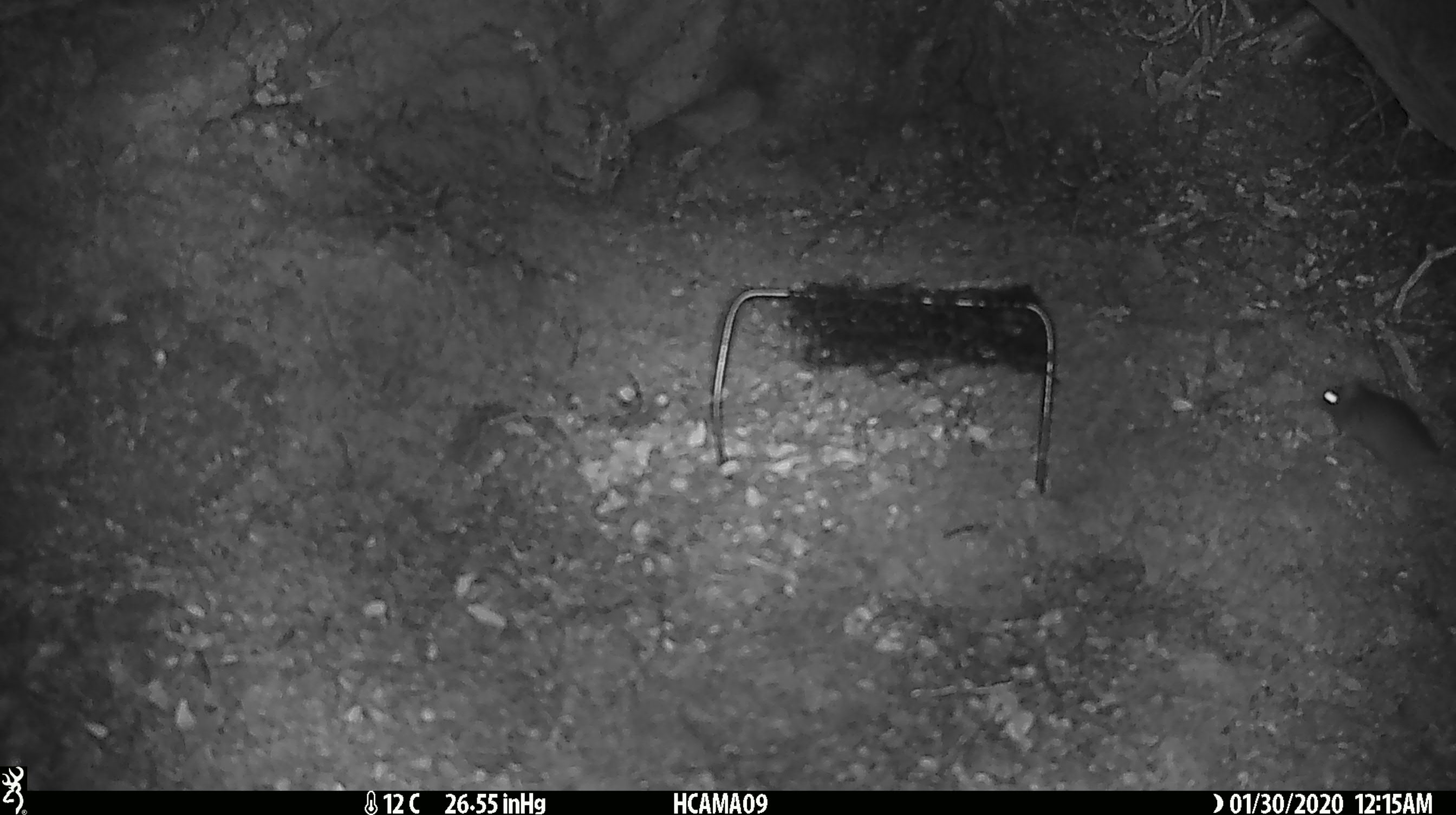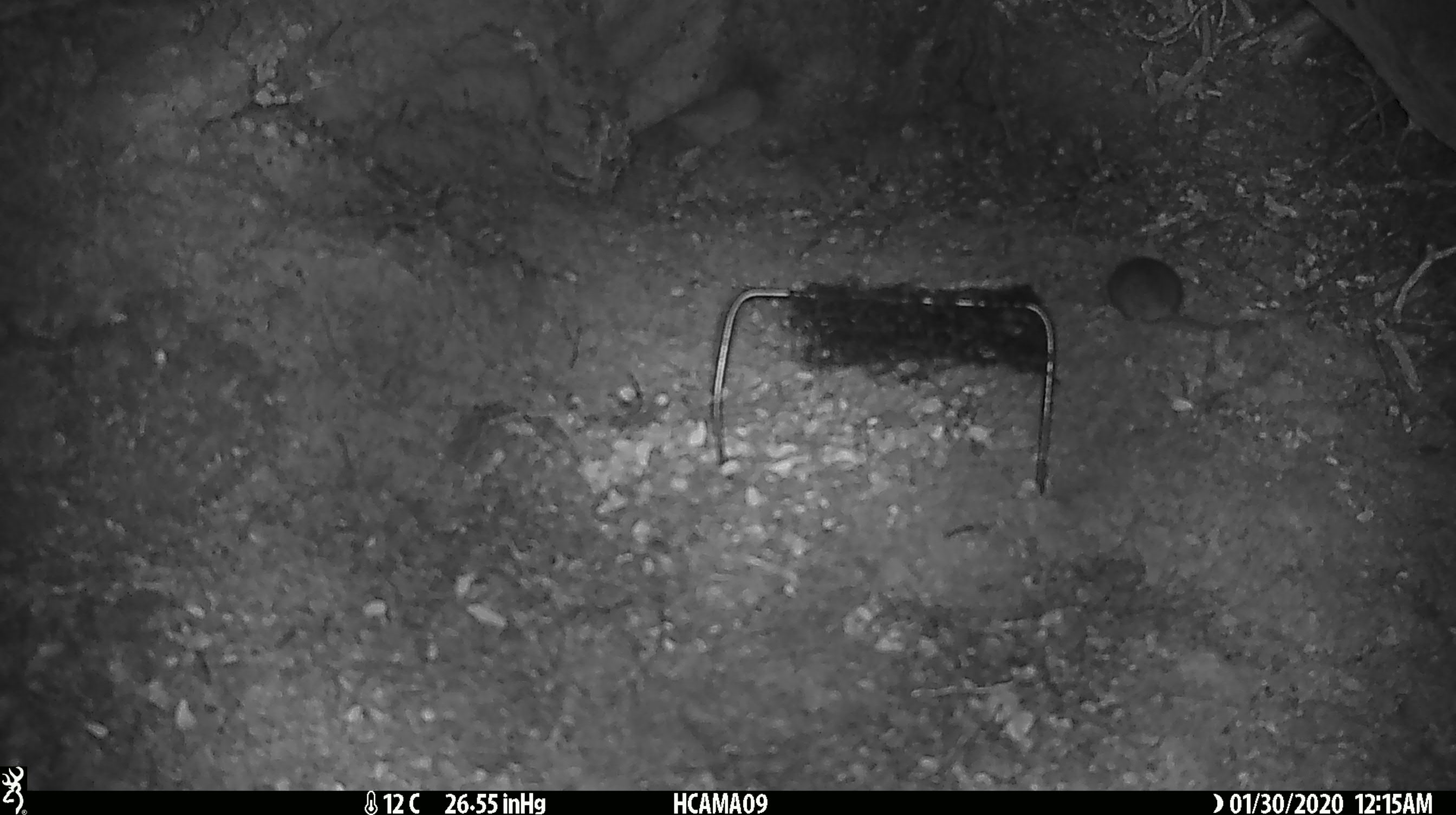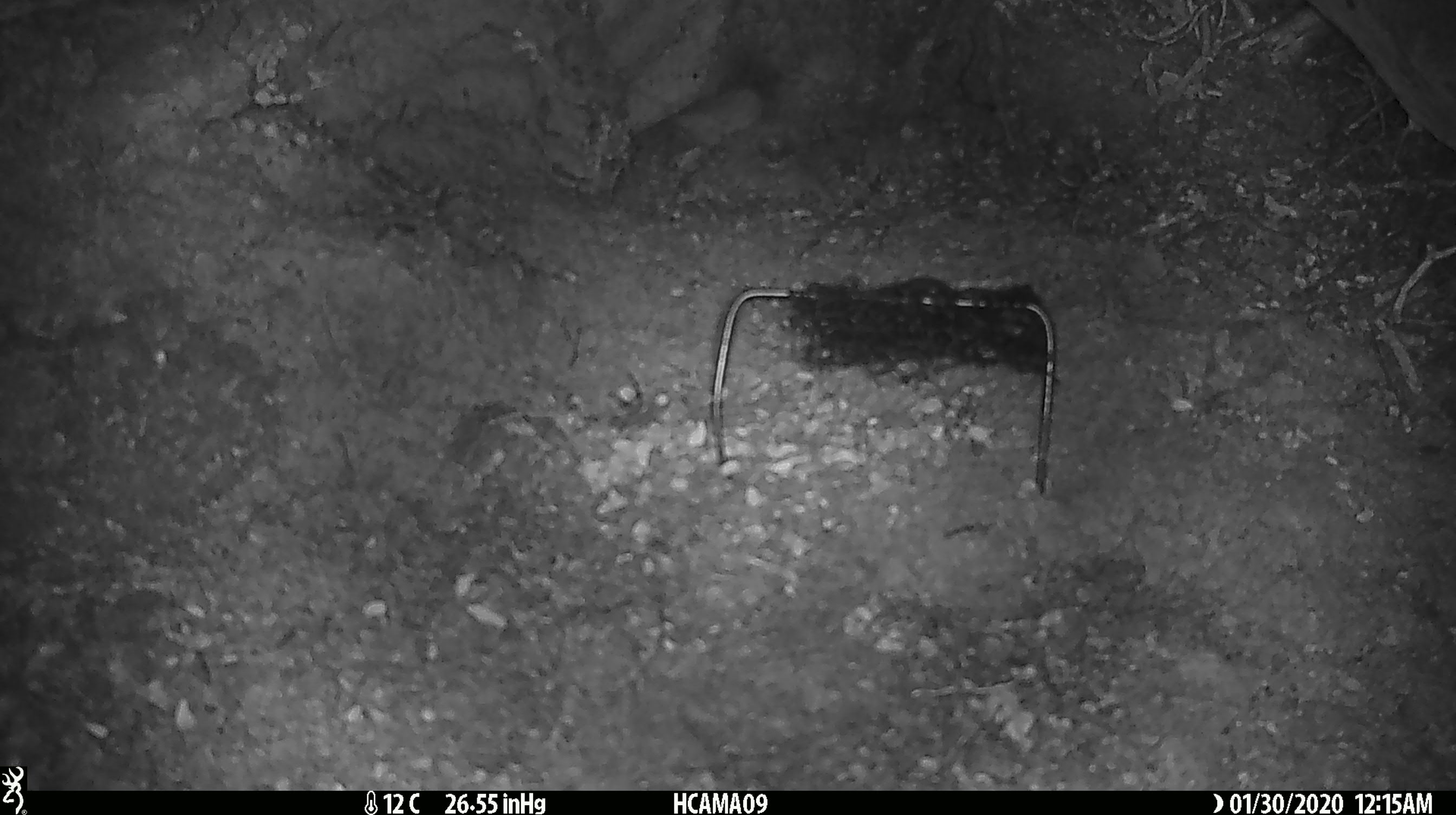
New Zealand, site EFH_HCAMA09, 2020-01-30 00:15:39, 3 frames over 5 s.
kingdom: Animalia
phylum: Chordata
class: Mammalia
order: Rodentia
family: Muridae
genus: Mus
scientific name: Mus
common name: mouse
Mouse (Mus).